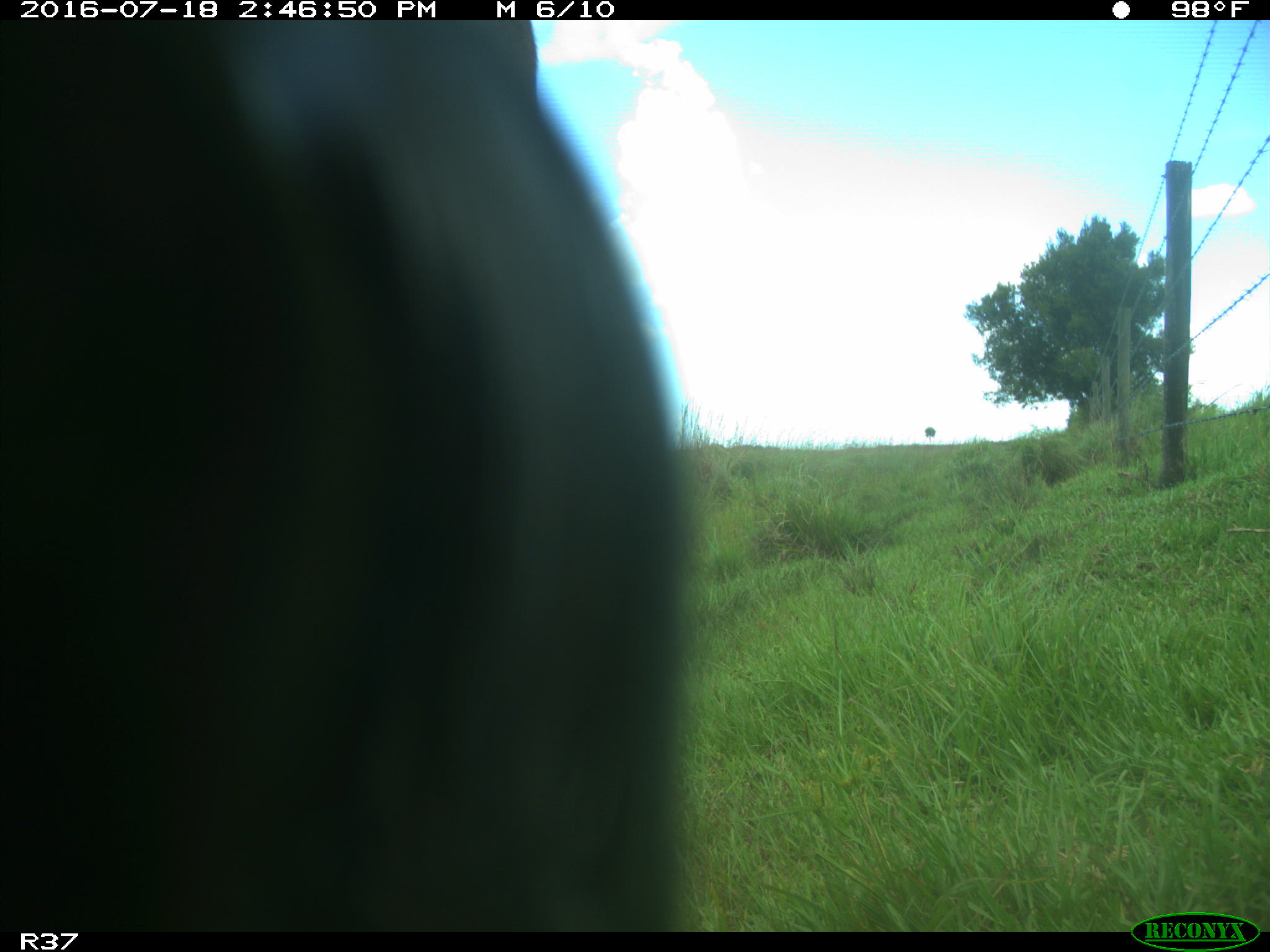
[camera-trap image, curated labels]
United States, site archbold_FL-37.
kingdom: Animalia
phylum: Chordata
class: Mammalia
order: Artiodactyla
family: Bovidae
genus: Bos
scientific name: Bos taurus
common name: domestic cow